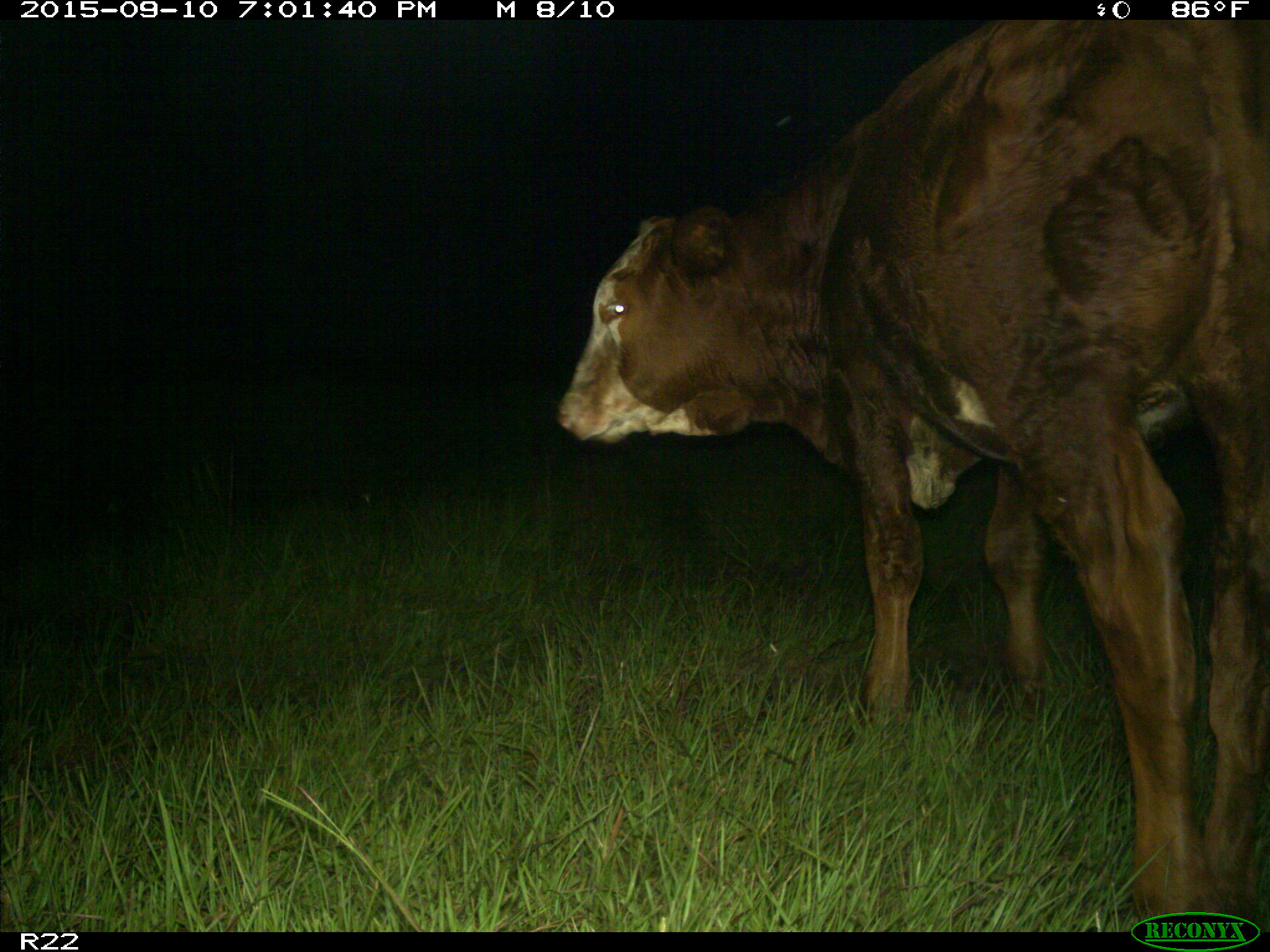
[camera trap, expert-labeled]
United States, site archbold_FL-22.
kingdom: Animalia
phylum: Chordata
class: Mammalia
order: Artiodactyla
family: Bovidae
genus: Bos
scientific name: Bos taurus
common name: domestic cow